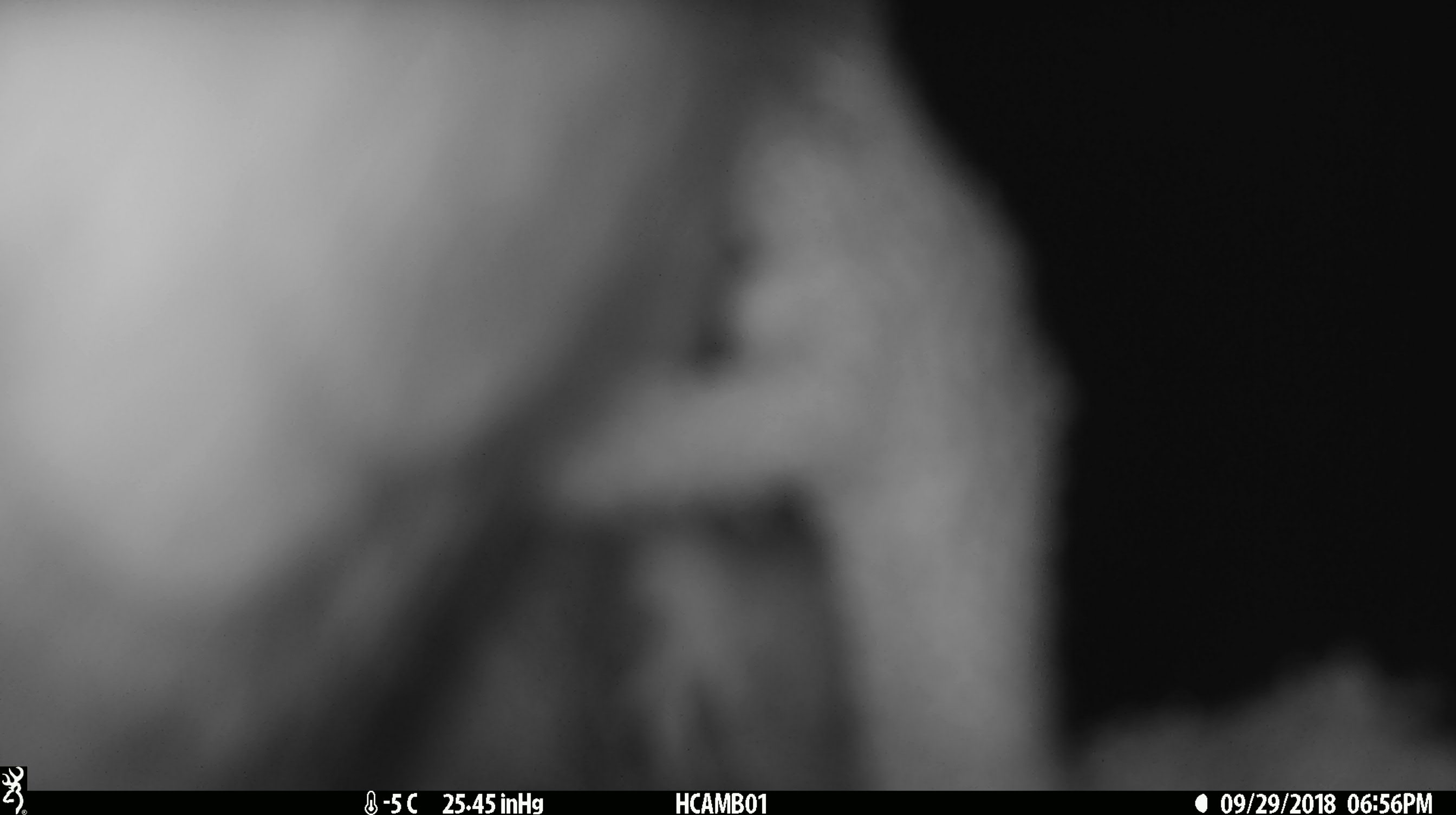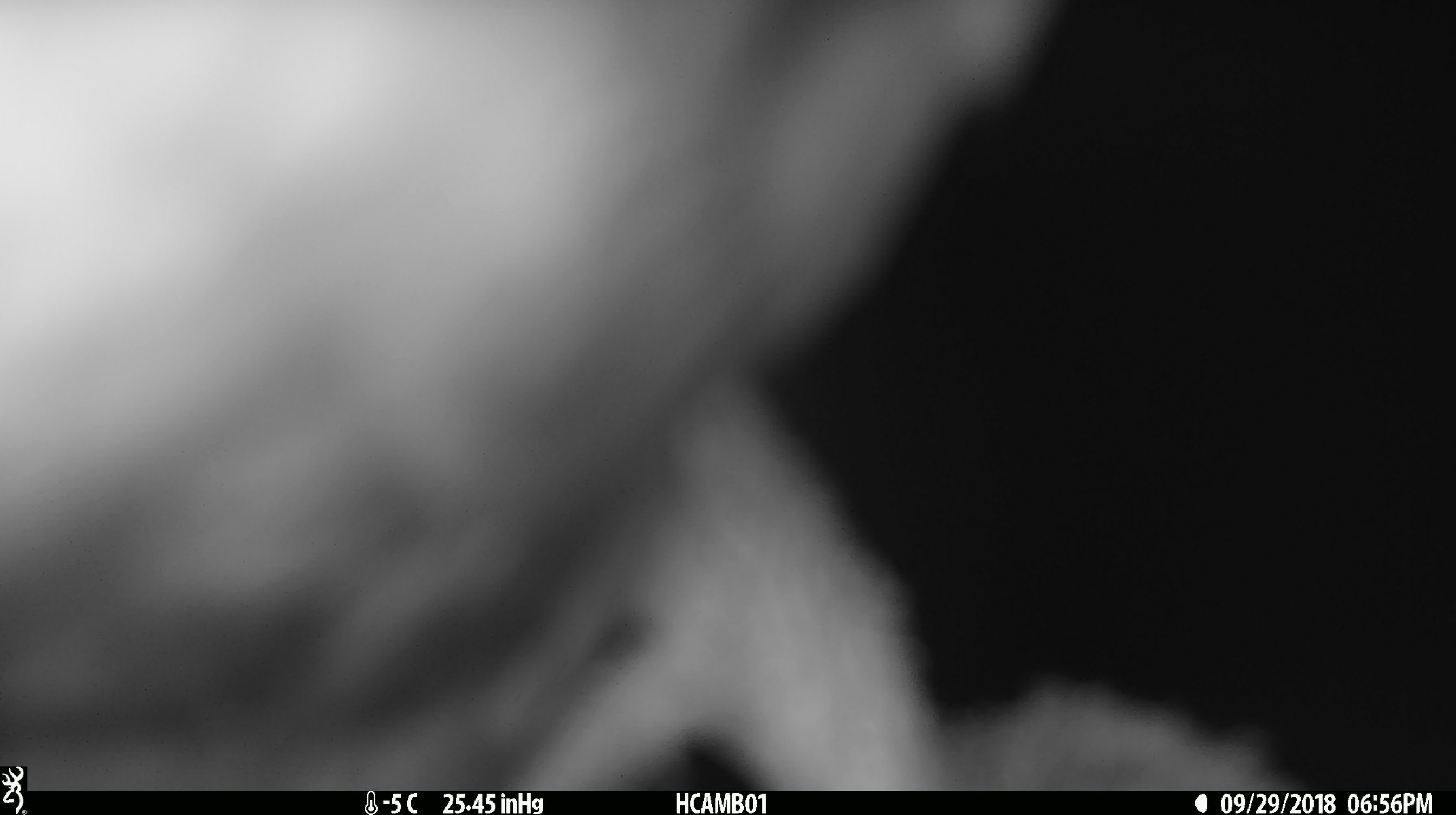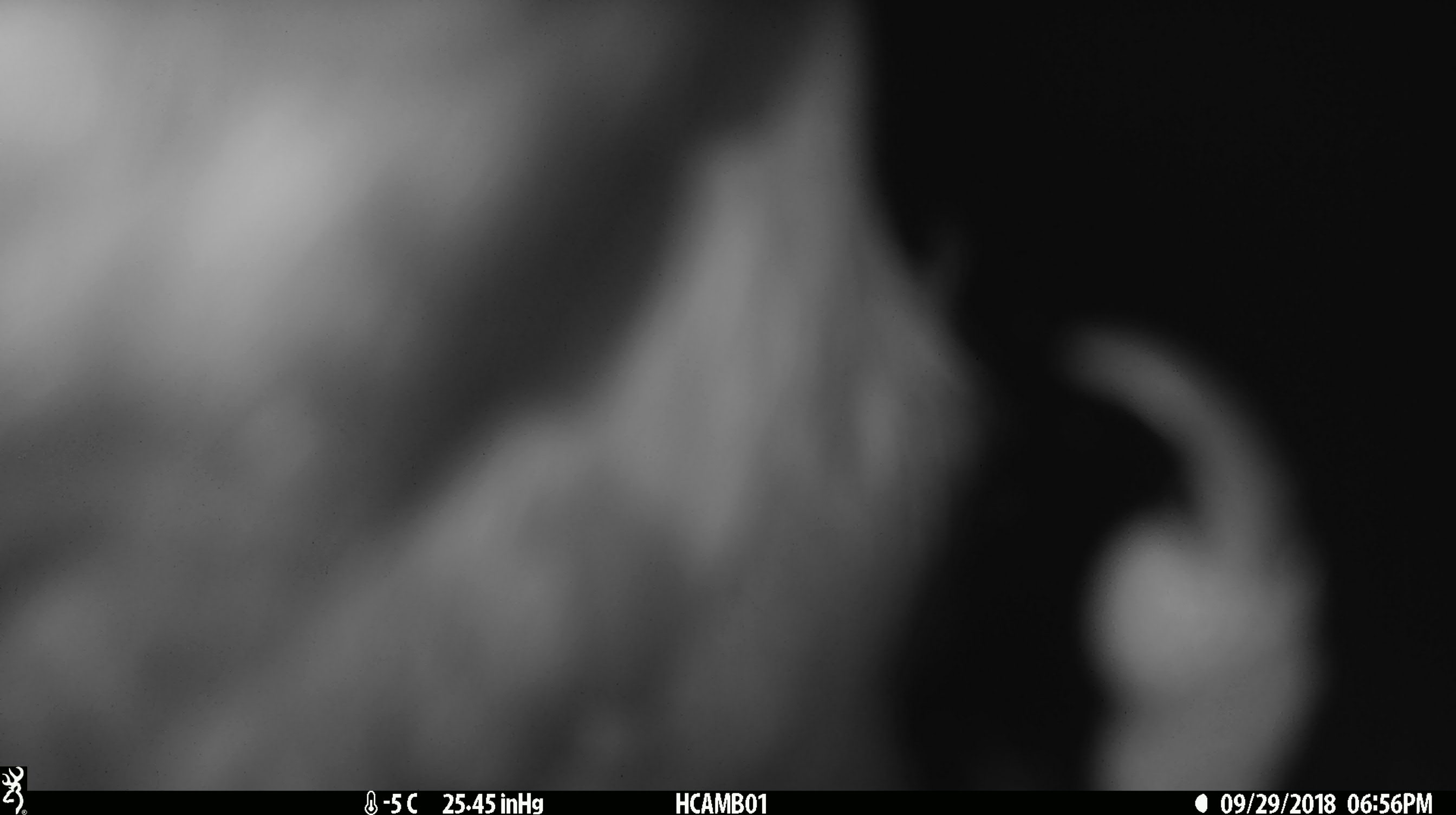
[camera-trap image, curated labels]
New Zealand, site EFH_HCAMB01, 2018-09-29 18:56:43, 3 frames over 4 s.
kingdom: Animalia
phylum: Chordata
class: Aves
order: Psittaciformes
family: Strigopidae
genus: Nestor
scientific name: Nestor notabilis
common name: kea